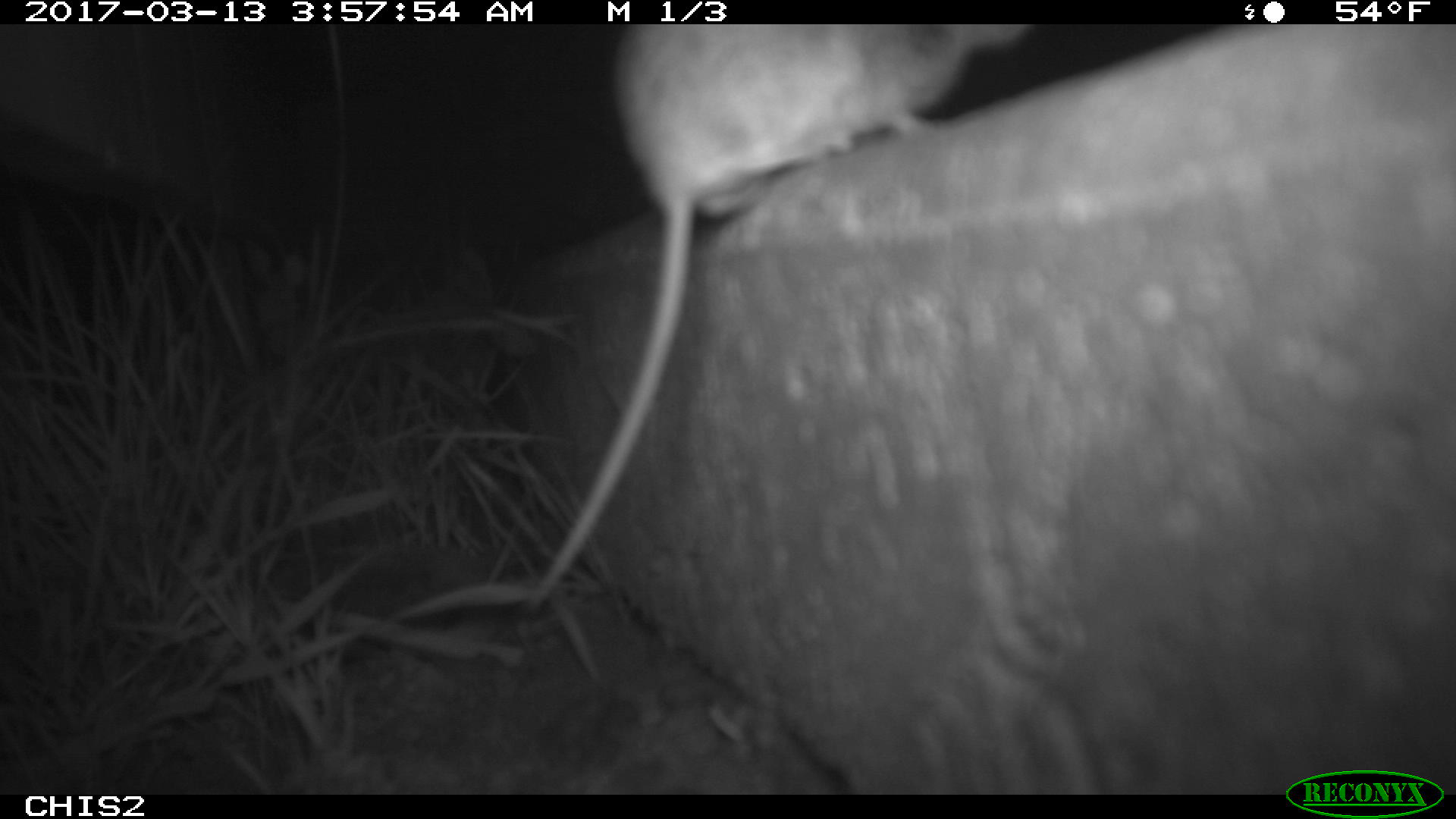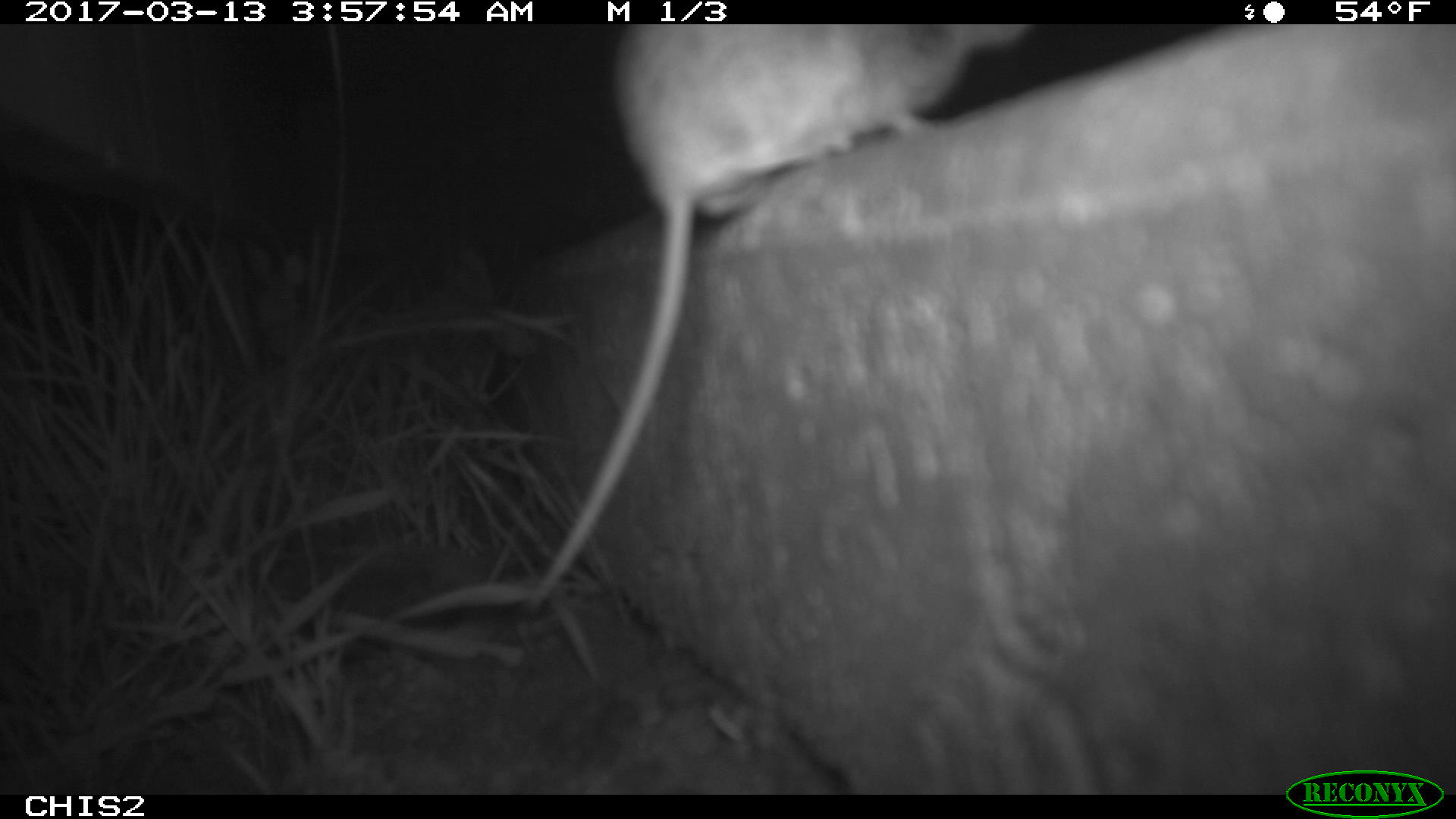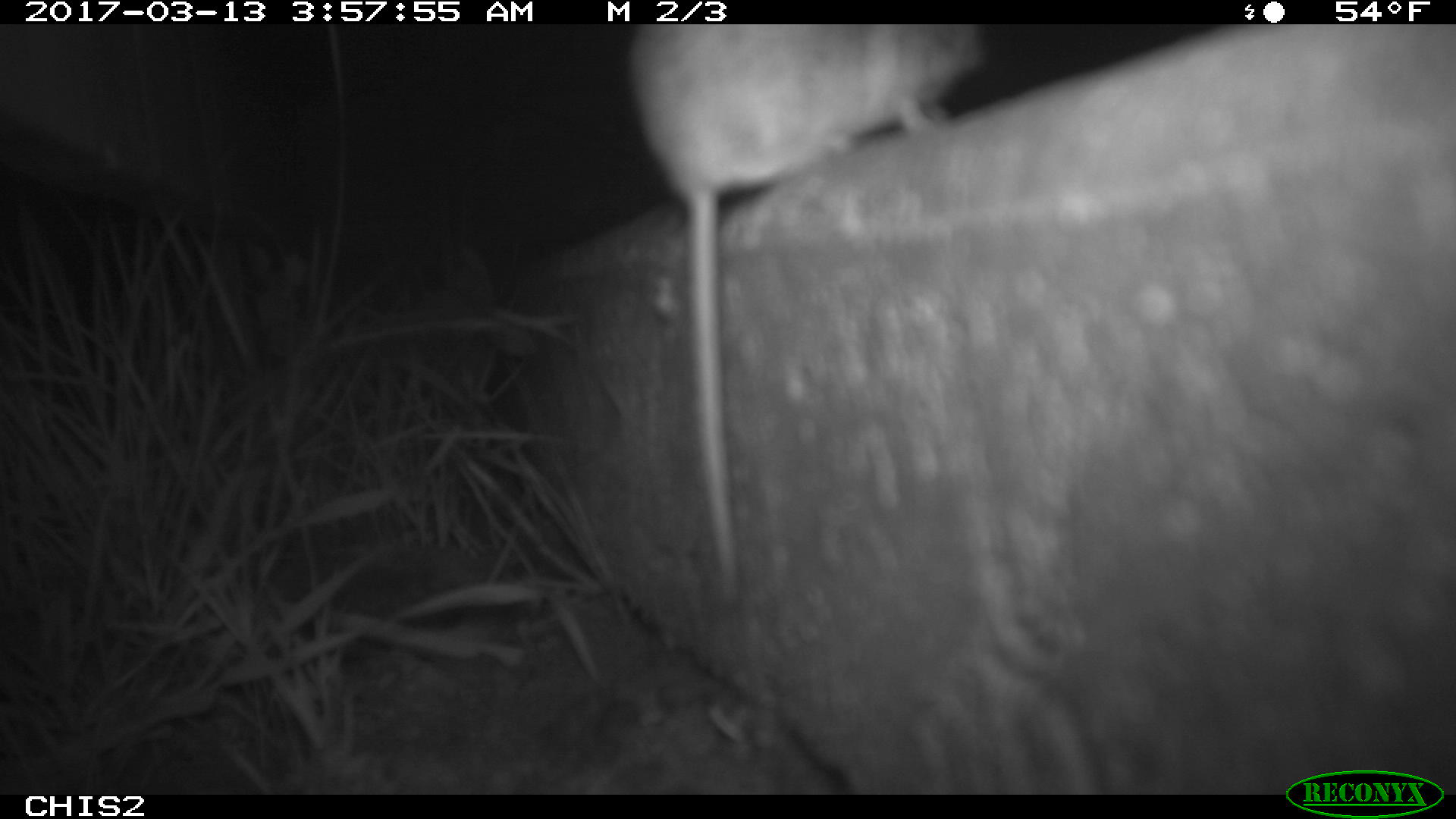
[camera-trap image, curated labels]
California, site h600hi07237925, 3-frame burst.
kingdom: Animalia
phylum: Chordata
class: Mammalia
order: Rodentia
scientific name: Rodentia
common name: rodent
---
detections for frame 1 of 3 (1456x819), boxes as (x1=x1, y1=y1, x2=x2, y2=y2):
rodent: (x1=525, y1=24, x2=1032, y2=613)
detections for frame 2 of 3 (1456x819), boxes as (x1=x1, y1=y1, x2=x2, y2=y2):
rodent: (x1=526, y1=23, x2=1030, y2=614)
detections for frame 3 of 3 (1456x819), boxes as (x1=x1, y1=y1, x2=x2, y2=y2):
rodent: (x1=632, y1=25, x2=987, y2=607)